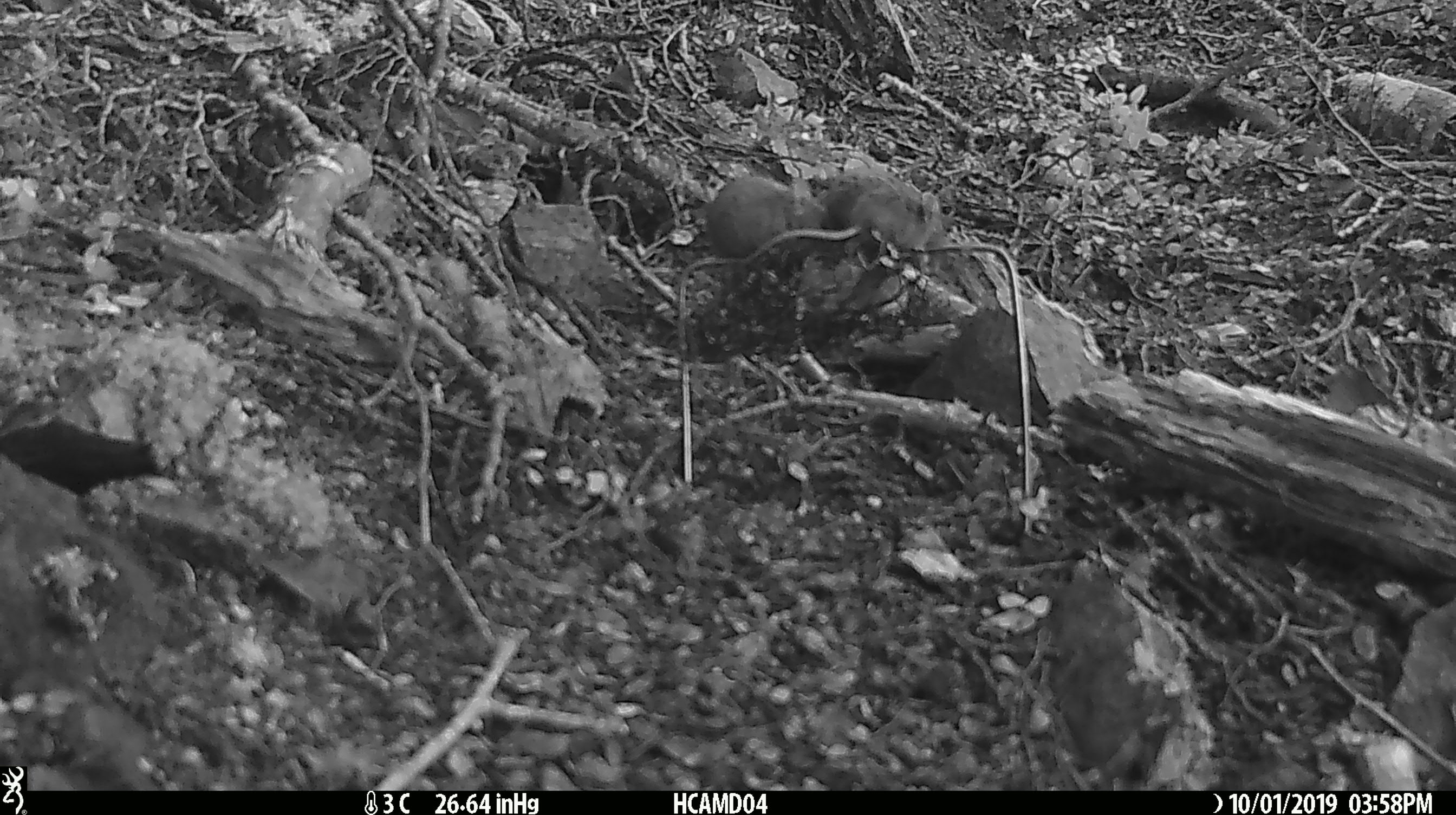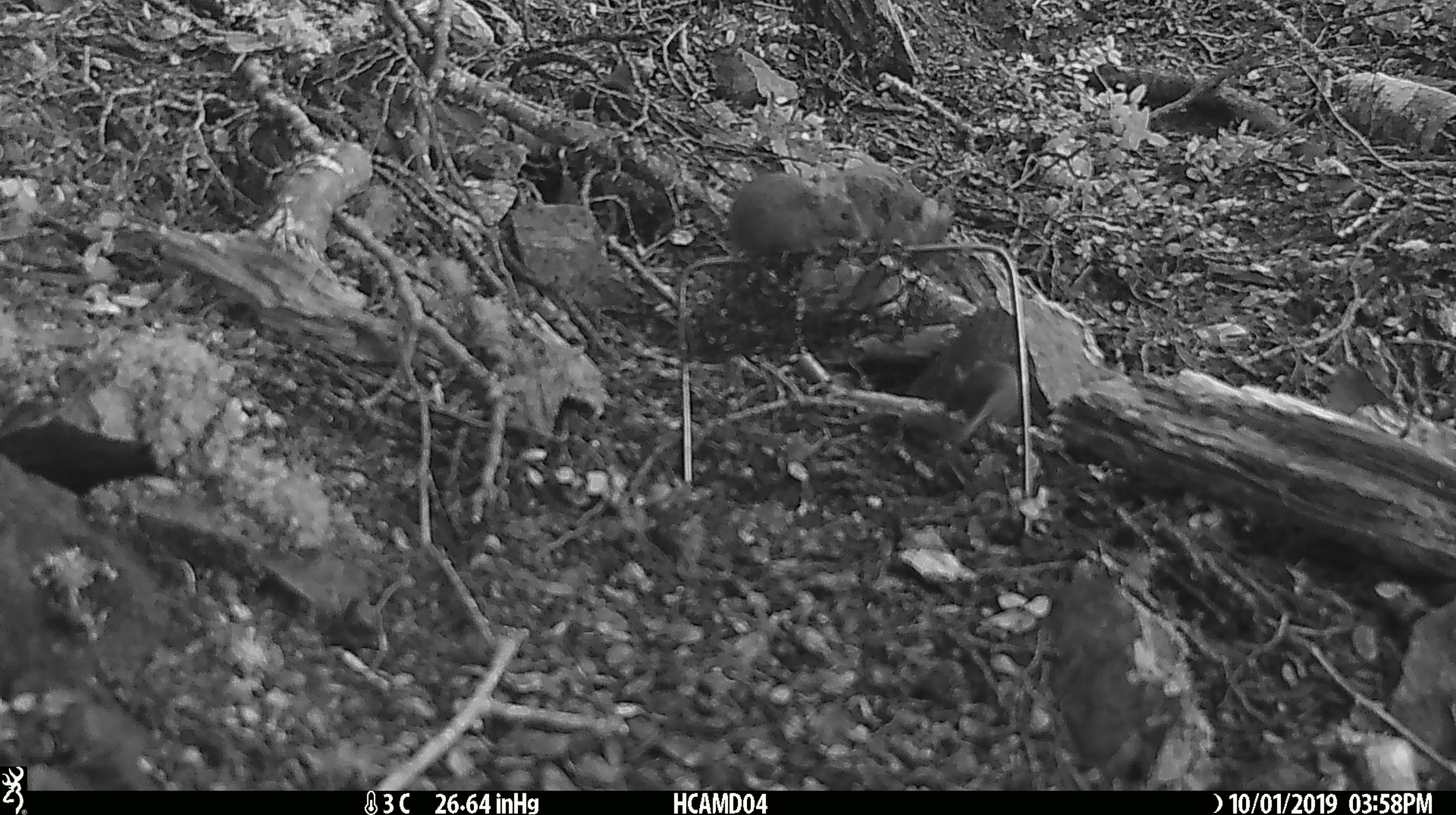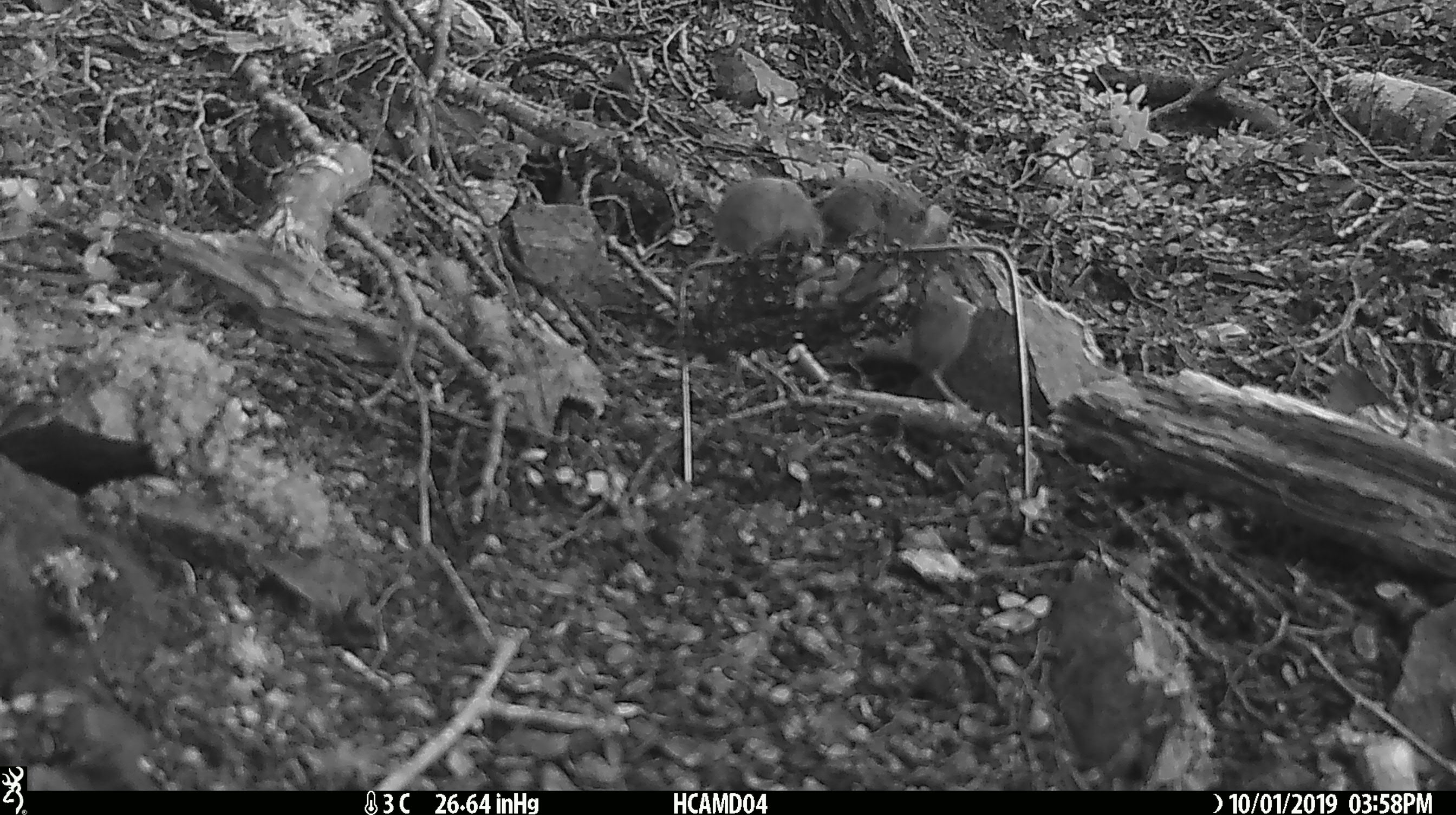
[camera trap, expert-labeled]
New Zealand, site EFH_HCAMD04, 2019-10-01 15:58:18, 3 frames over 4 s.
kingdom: Animalia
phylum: Chordata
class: Mammalia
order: Rodentia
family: Muridae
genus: Mus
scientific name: Mus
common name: mouse